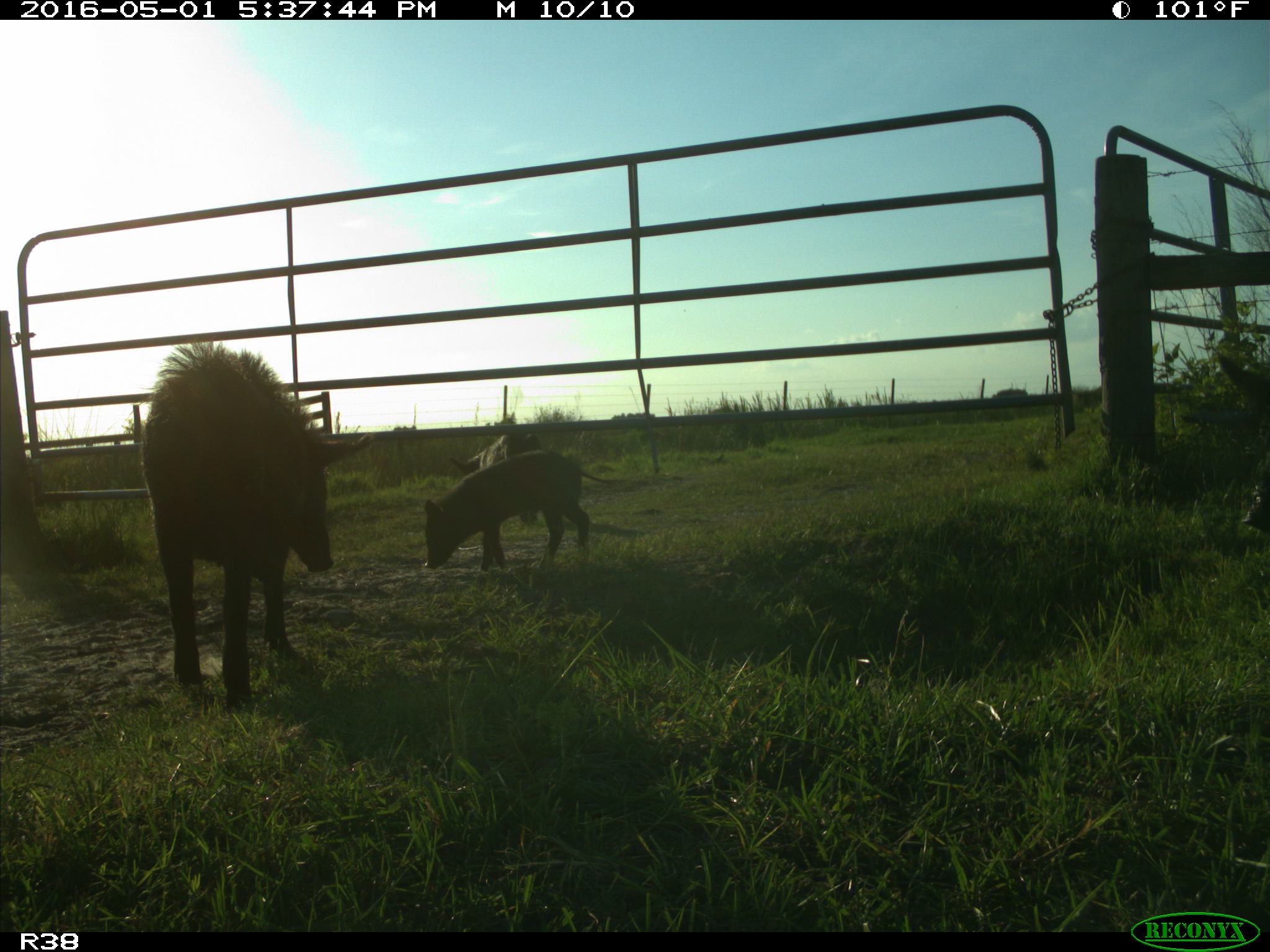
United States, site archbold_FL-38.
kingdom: Animalia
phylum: Chordata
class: Mammalia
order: Artiodactyla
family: Suidae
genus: Sus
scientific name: Sus scrofa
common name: wild boar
Sus scrofa (wild boar).